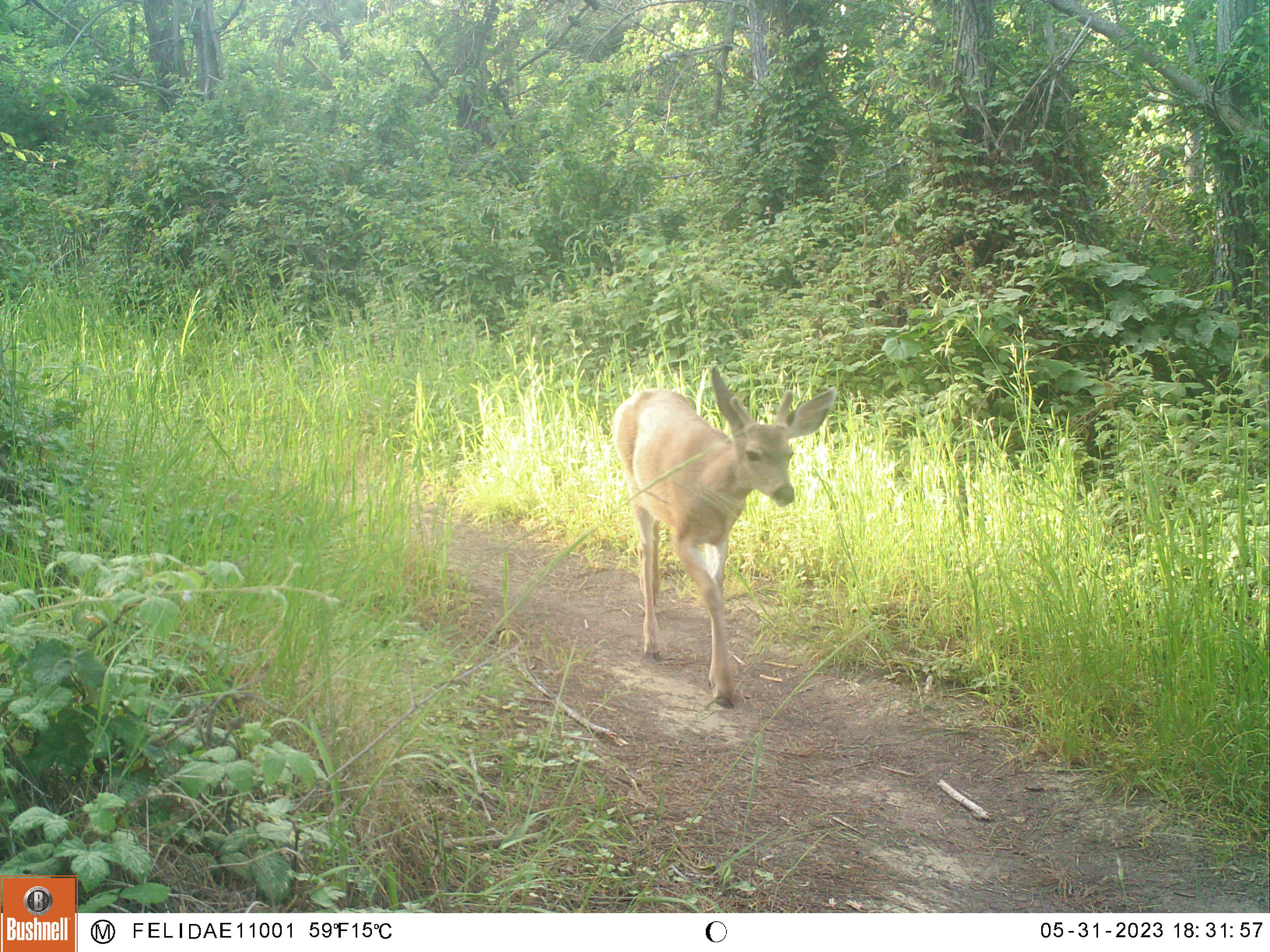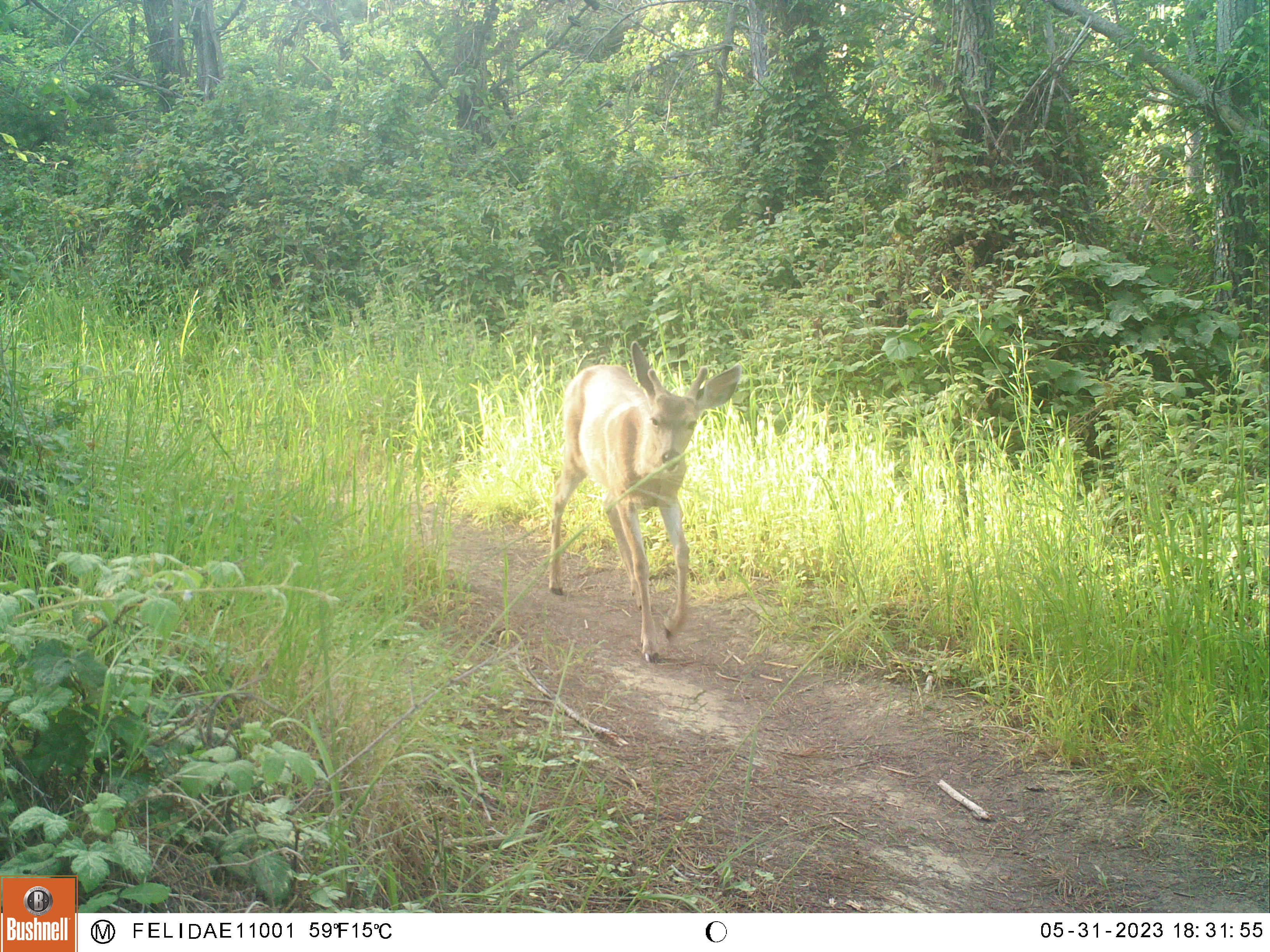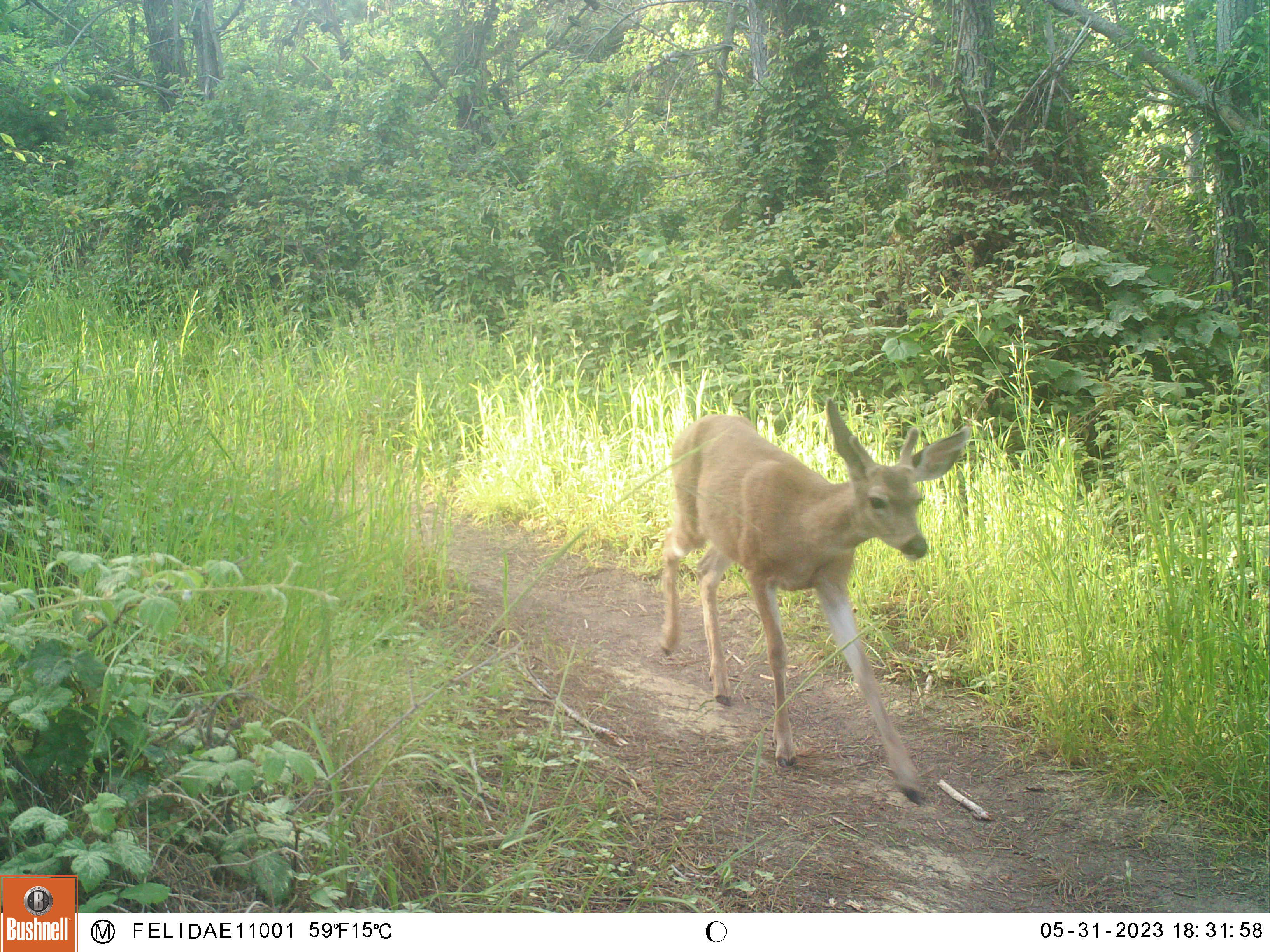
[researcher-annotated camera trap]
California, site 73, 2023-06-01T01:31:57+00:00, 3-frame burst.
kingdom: Animalia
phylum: Chordata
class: Mammalia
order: Artiodactyla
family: Cervidae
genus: Odocoileus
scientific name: Odocoileus hemionus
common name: mule deer